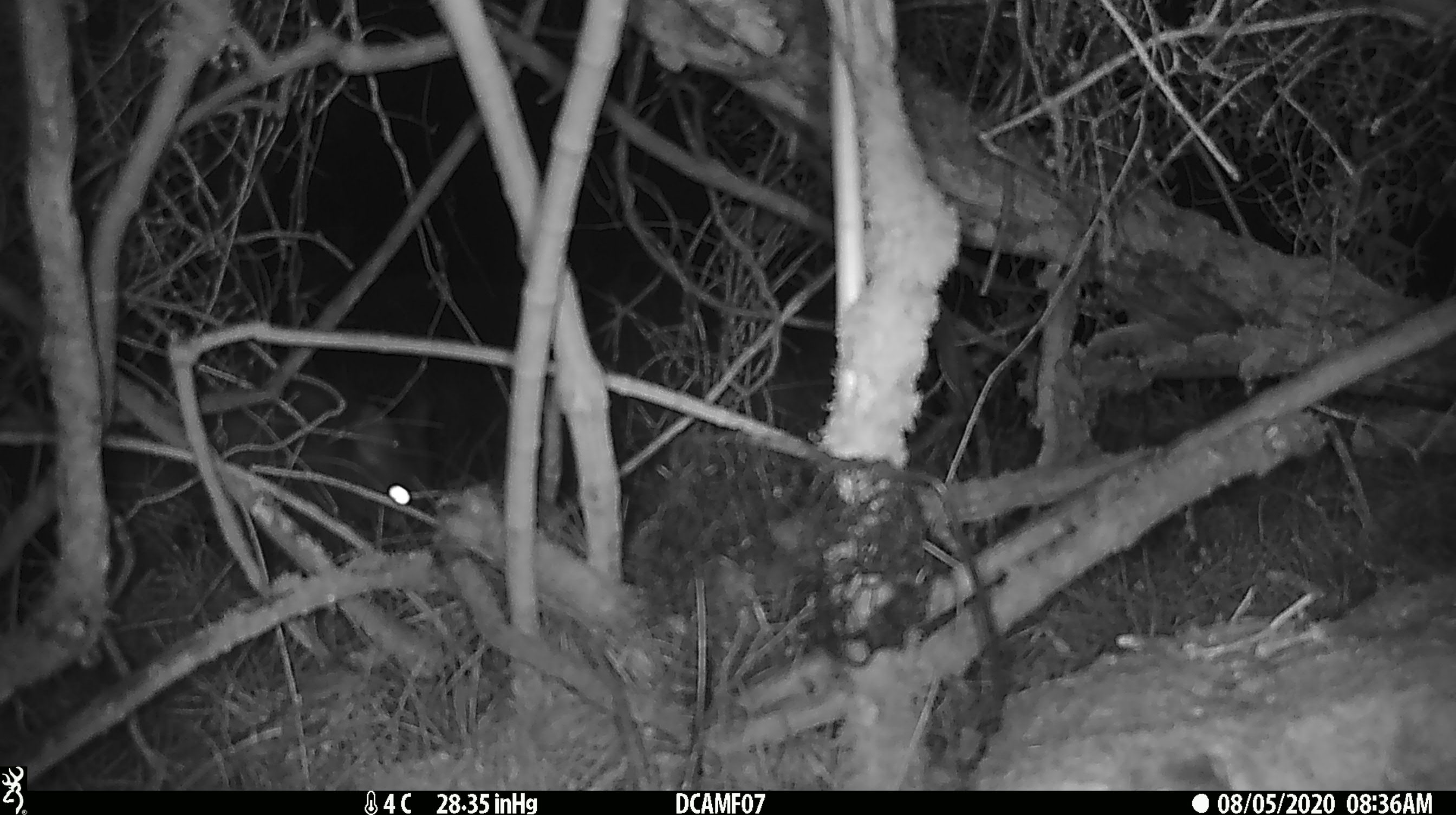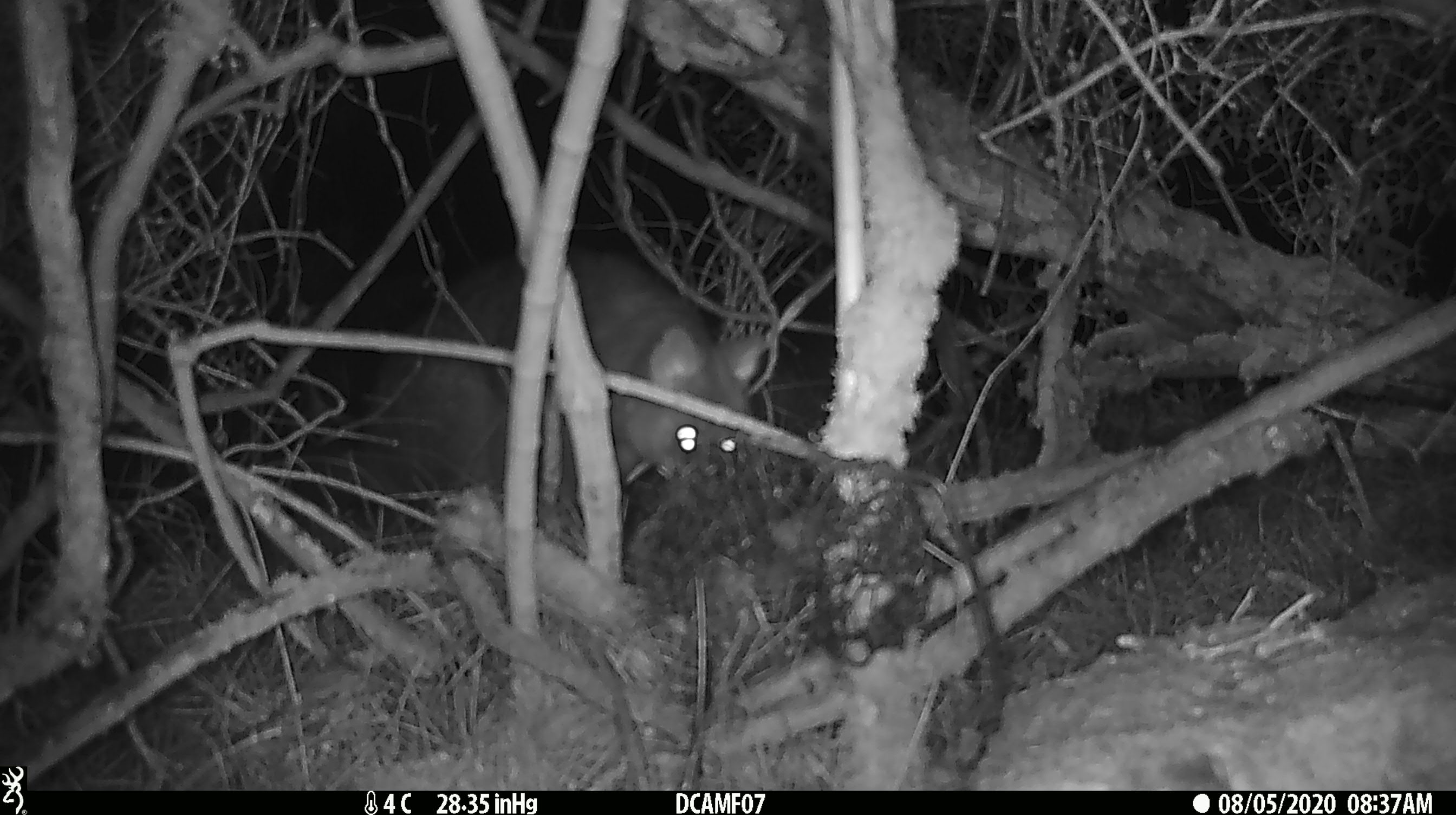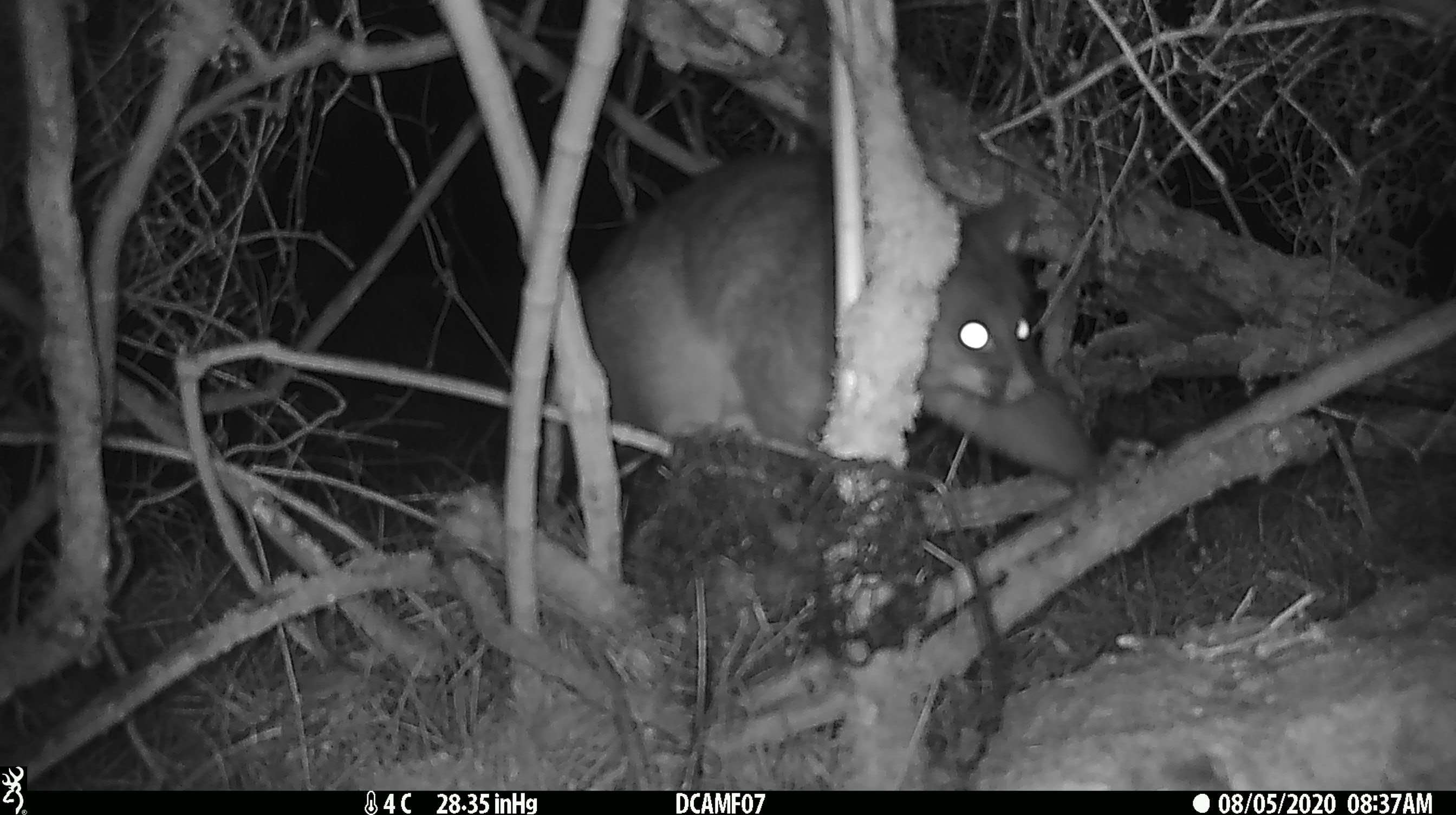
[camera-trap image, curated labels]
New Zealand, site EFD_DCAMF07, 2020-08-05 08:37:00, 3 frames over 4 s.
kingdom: Animalia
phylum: Chordata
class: Mammalia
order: Diprotodontia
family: Phalangeridae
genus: Trichosurus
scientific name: Trichosurus vulpecula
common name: common brushtail possum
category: possum